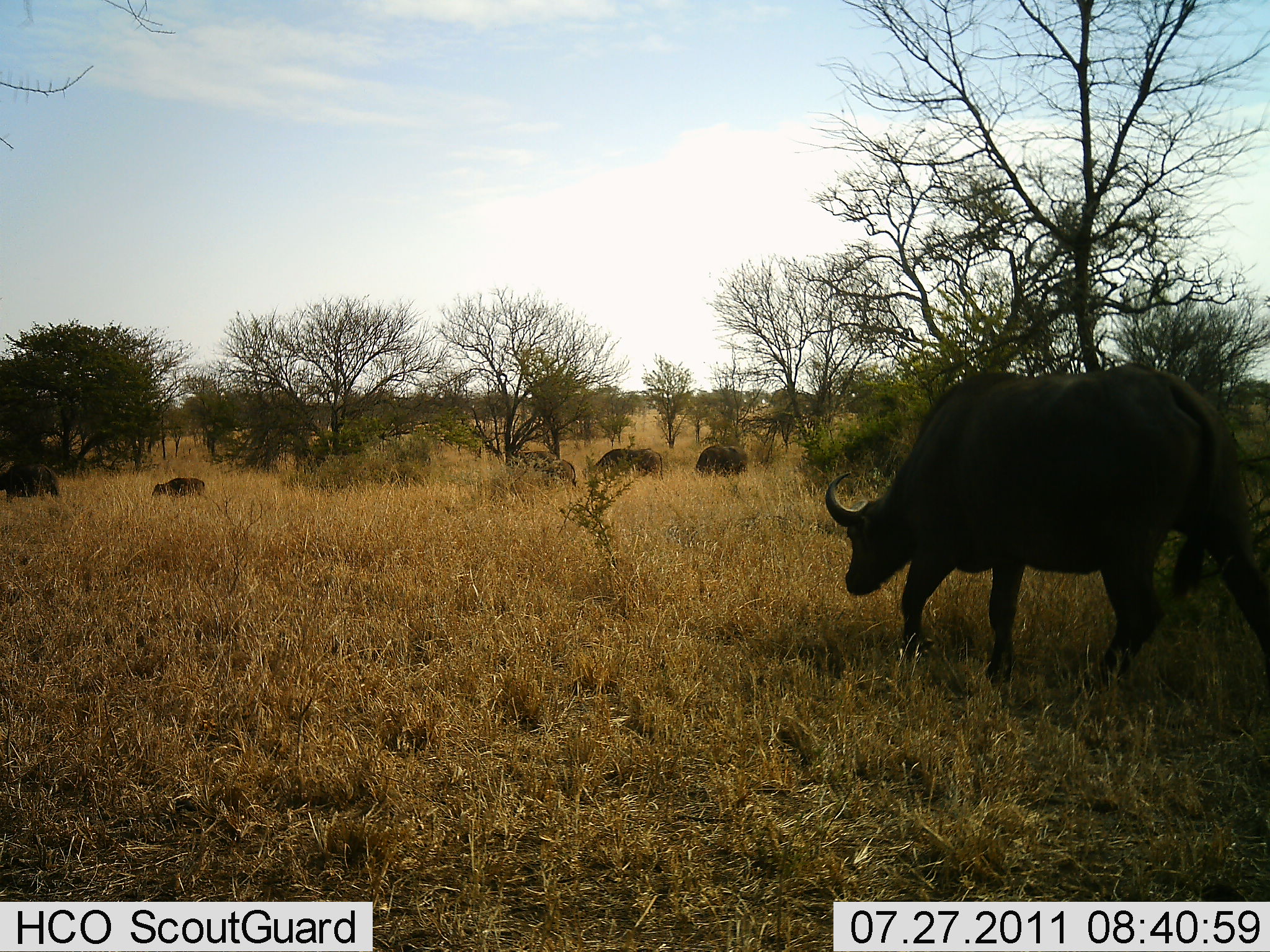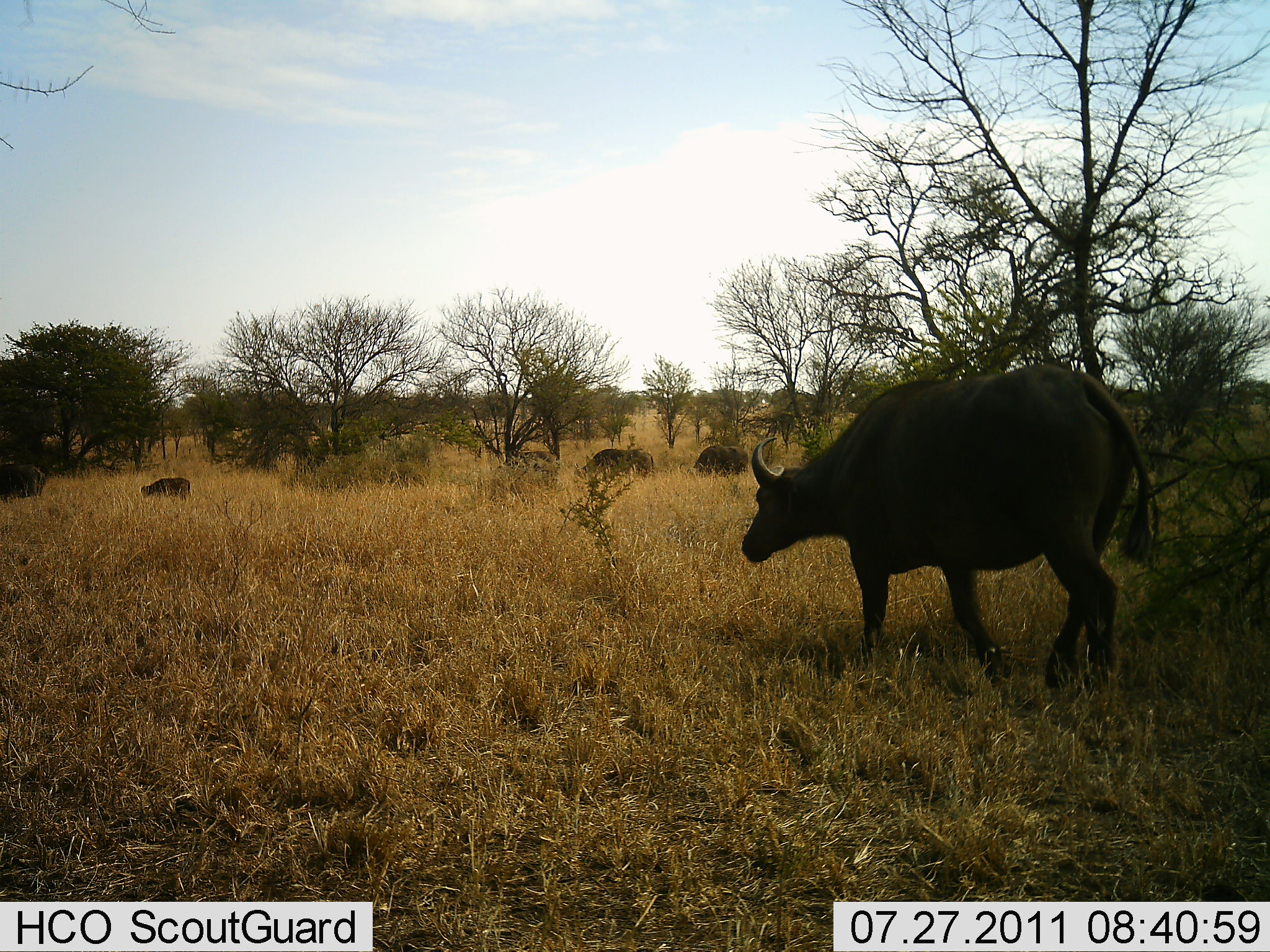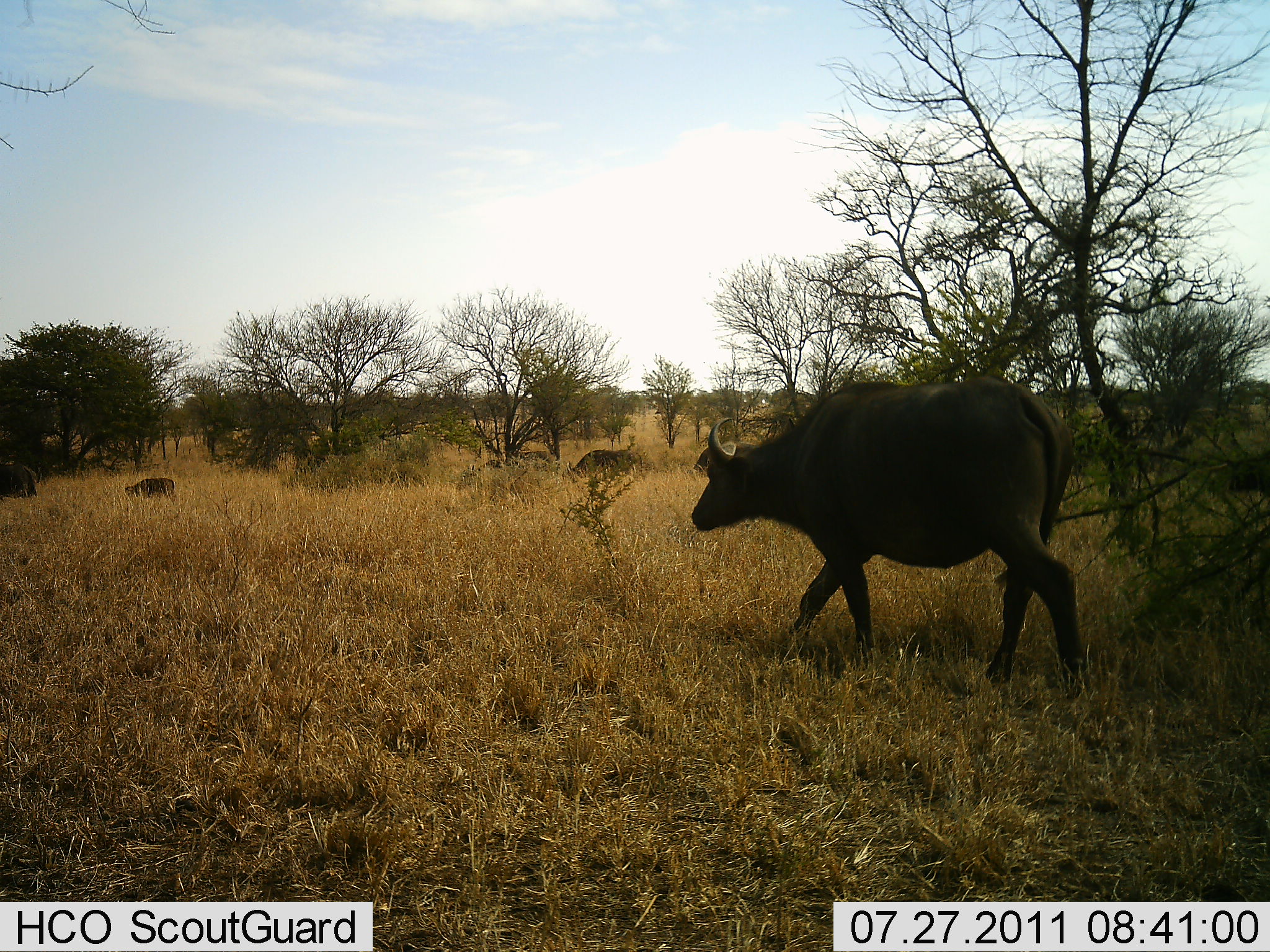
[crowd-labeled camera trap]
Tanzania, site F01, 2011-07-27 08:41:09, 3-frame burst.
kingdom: Animalia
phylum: Chordata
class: Mammalia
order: Artiodactyla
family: Bovidae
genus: Syncerus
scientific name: Syncerus caffer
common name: cape buffalo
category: buffalo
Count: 7.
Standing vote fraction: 0%.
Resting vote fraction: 0%.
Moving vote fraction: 100%.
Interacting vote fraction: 0%.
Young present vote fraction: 45%.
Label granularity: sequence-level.